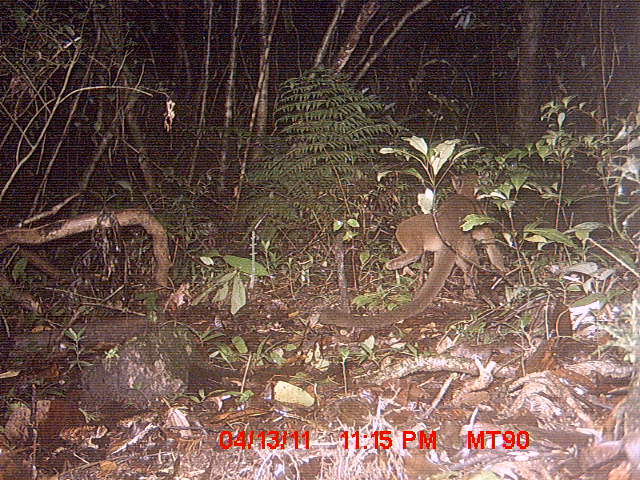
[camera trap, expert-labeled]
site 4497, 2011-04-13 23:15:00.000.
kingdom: Animalia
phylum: Chordata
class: Mammalia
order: Carnivora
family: Eupleridae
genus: Cryptoprocta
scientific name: Cryptoprocta ferox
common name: fossa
Cryptoprocta ferox (fossa), count 1.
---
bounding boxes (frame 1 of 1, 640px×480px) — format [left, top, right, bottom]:
cryptoprocta ferox: [318, 169, 509, 329]